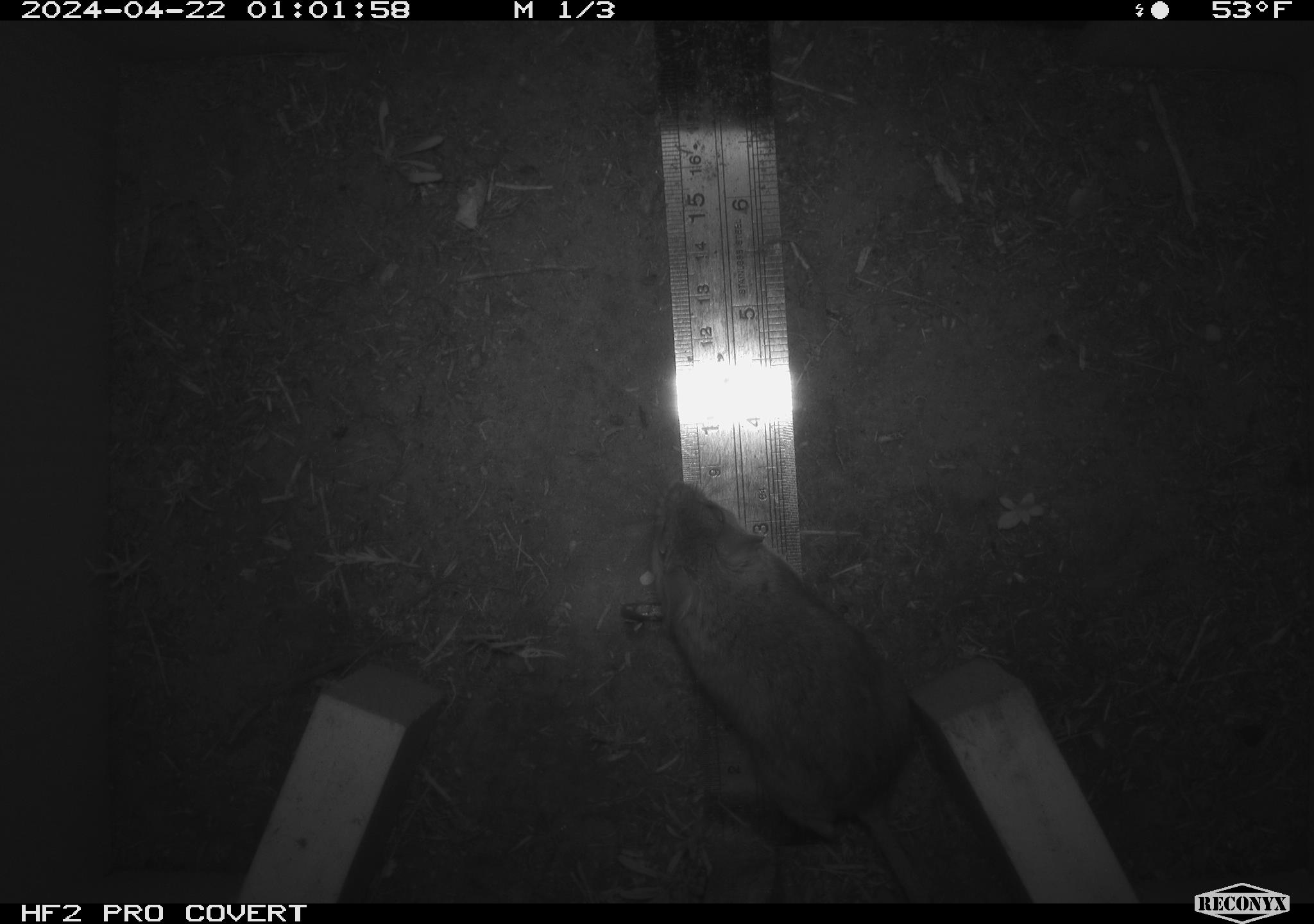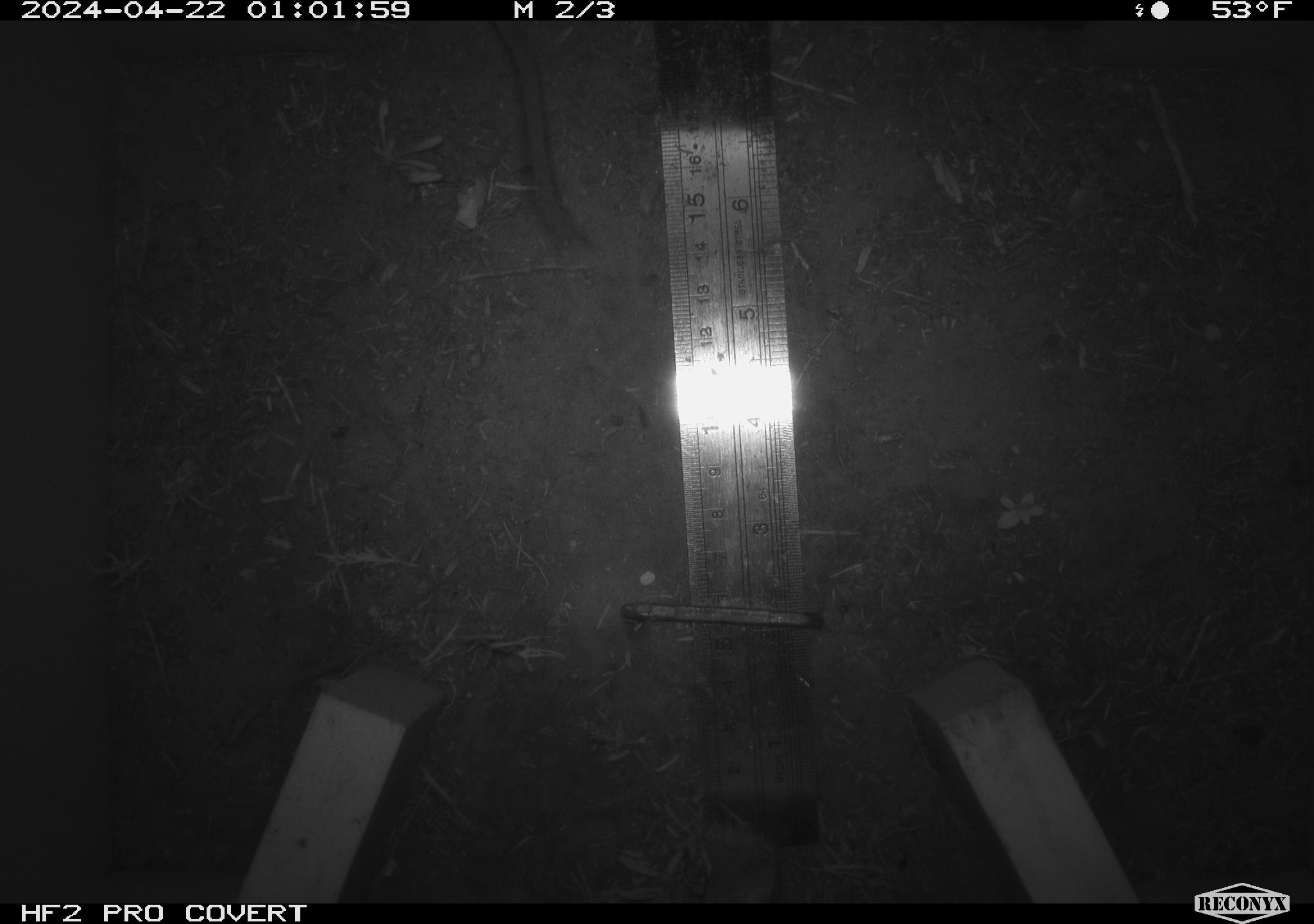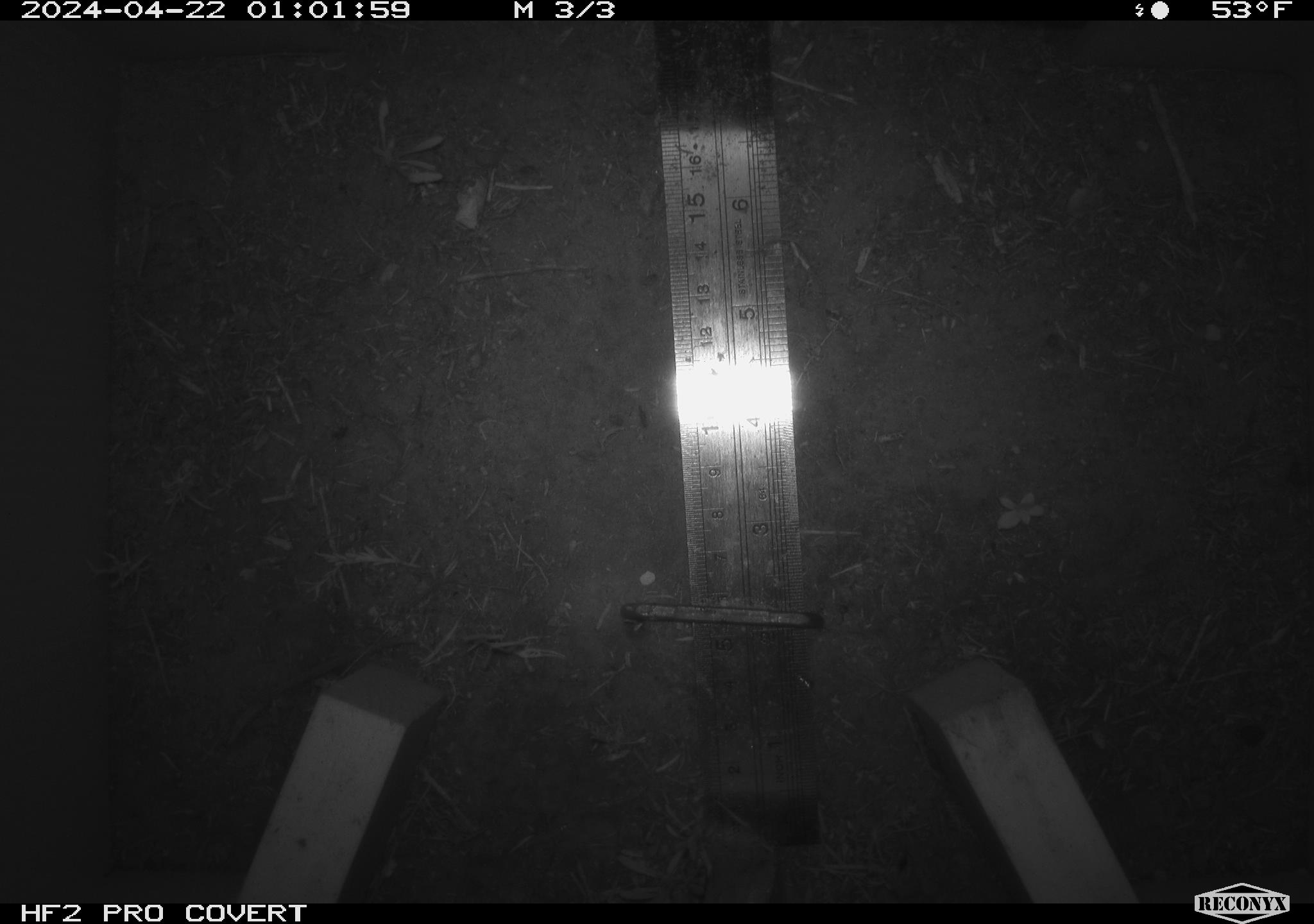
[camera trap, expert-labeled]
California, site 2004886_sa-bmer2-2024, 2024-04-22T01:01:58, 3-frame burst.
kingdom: Animalia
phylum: Chordata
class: Mammalia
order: Rodentia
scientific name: Rodentia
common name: mouse species